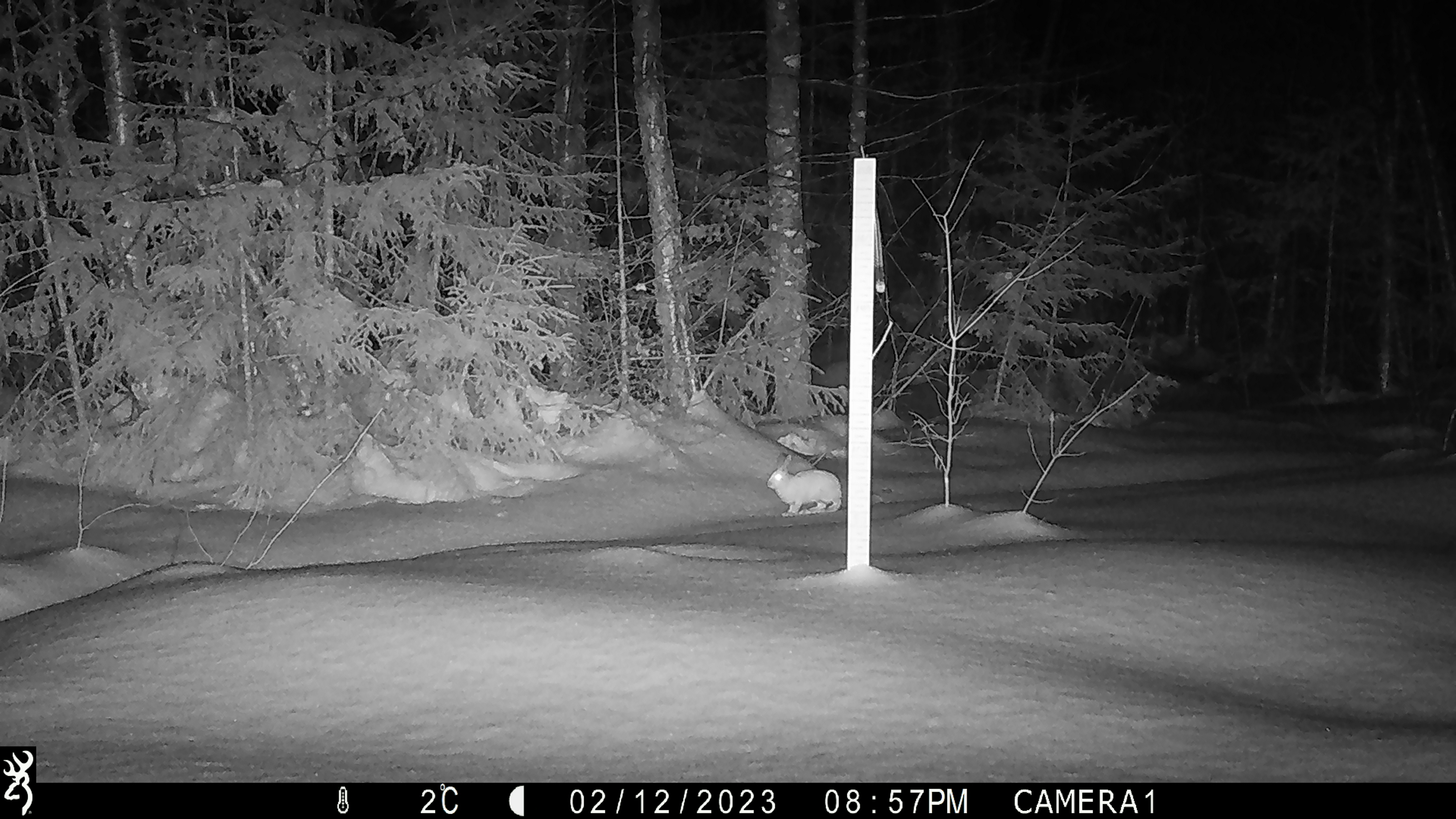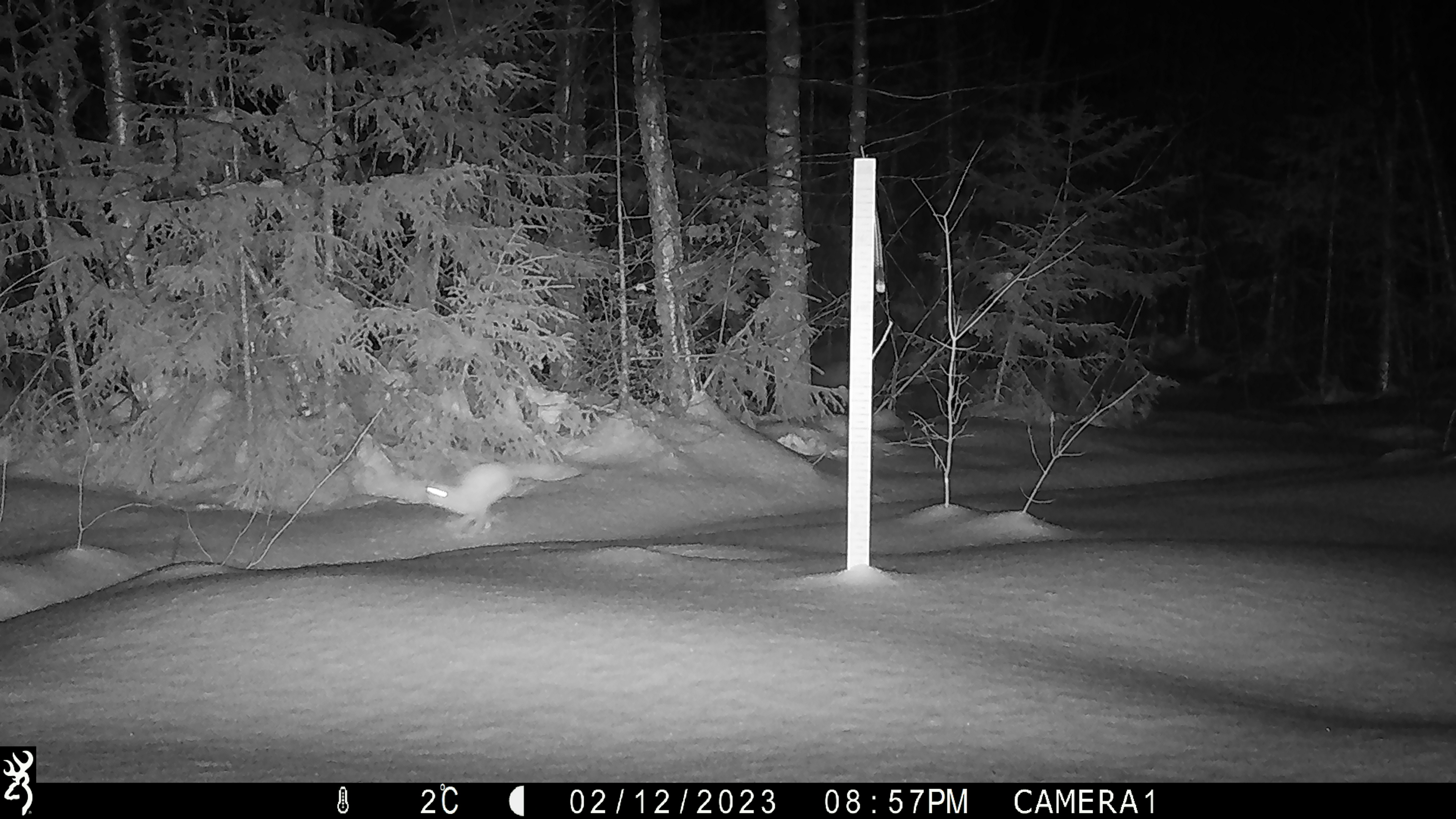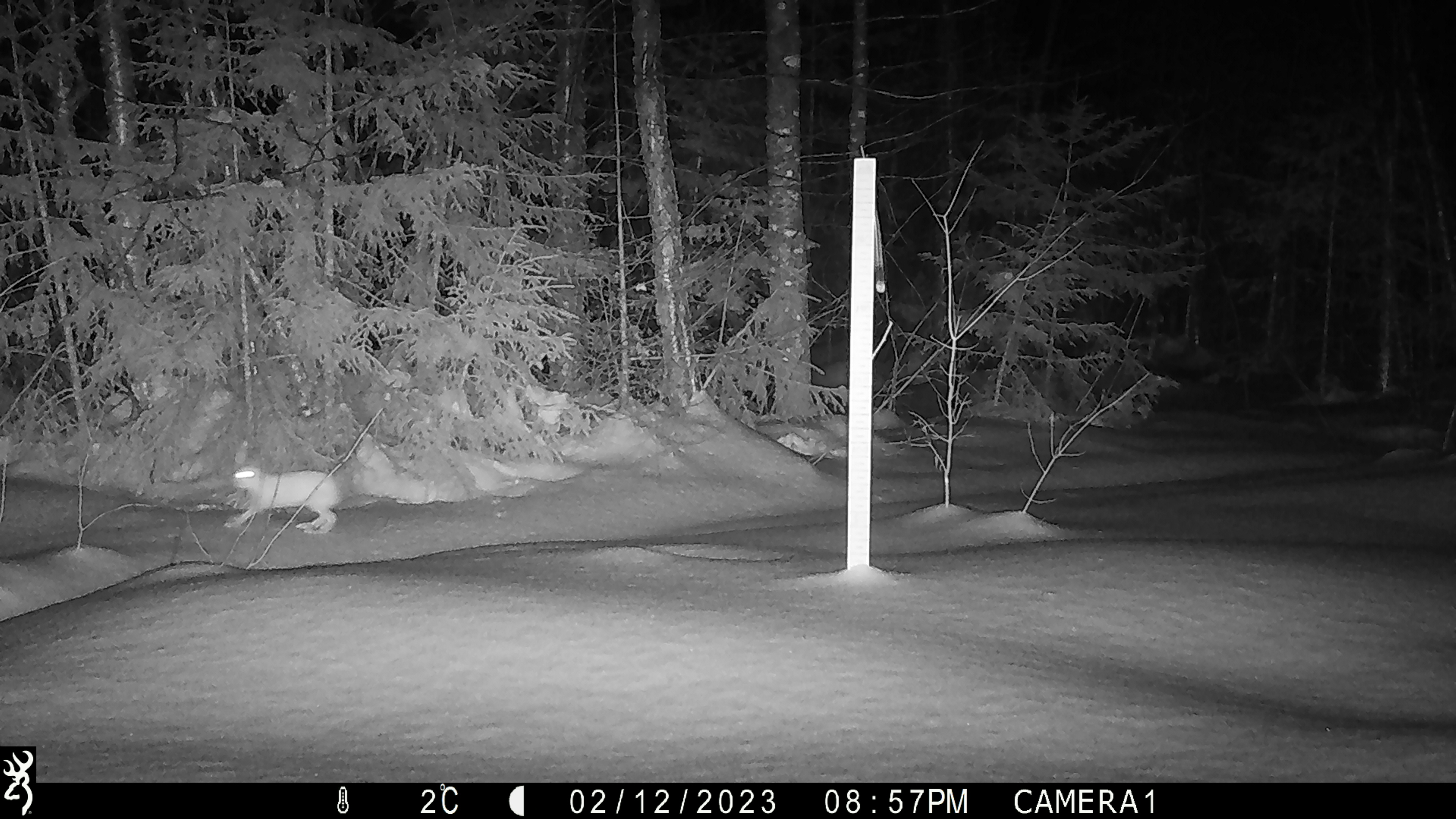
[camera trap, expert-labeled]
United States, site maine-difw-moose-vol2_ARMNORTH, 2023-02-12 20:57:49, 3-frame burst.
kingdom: Animalia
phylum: Chordata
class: Mammalia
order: Lagomorpha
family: Leporidae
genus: Lepus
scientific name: Lepus americanus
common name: snowshoe hare